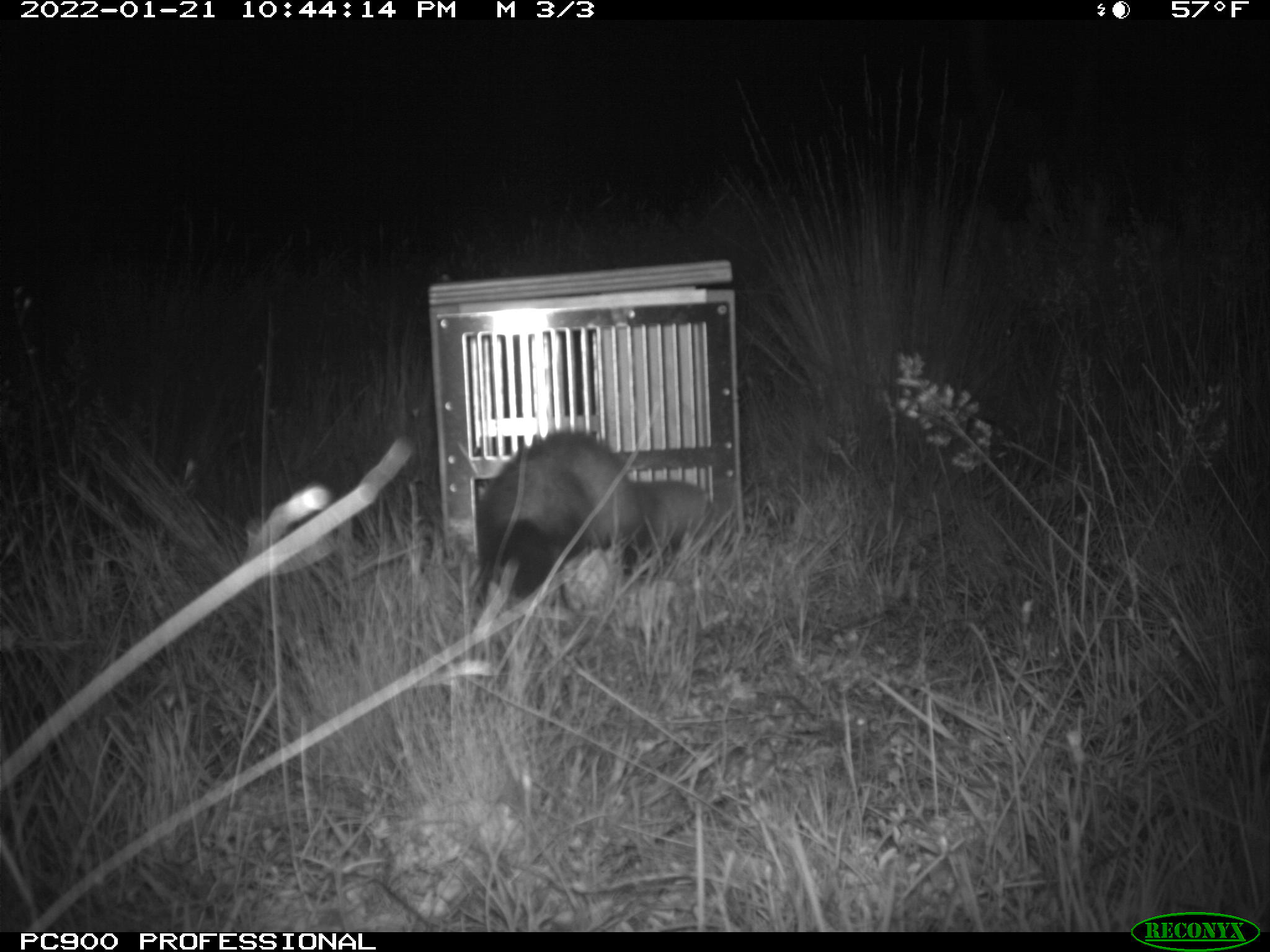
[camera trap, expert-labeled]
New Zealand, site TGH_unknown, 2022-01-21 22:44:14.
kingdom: Animalia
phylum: Chordata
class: Mammalia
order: Carnivora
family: Mustelidae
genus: Mustela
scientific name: Mustela furo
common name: ferret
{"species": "ferret (Mustela furo)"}